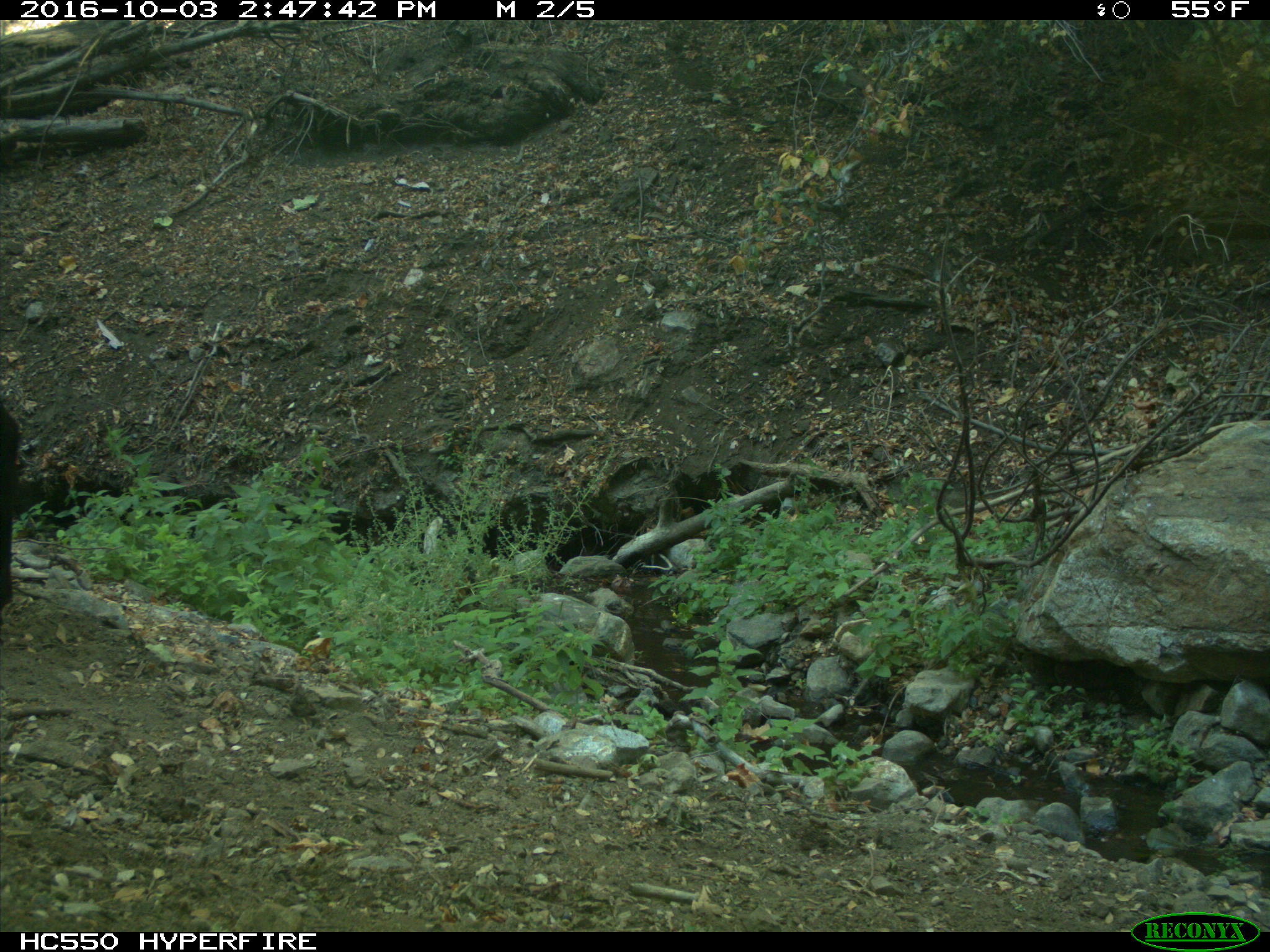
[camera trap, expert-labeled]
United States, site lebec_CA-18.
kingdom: Animalia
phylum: Chordata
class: Mammalia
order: Artiodactyla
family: Bovidae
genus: Bos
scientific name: Bos taurus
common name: domestic cow